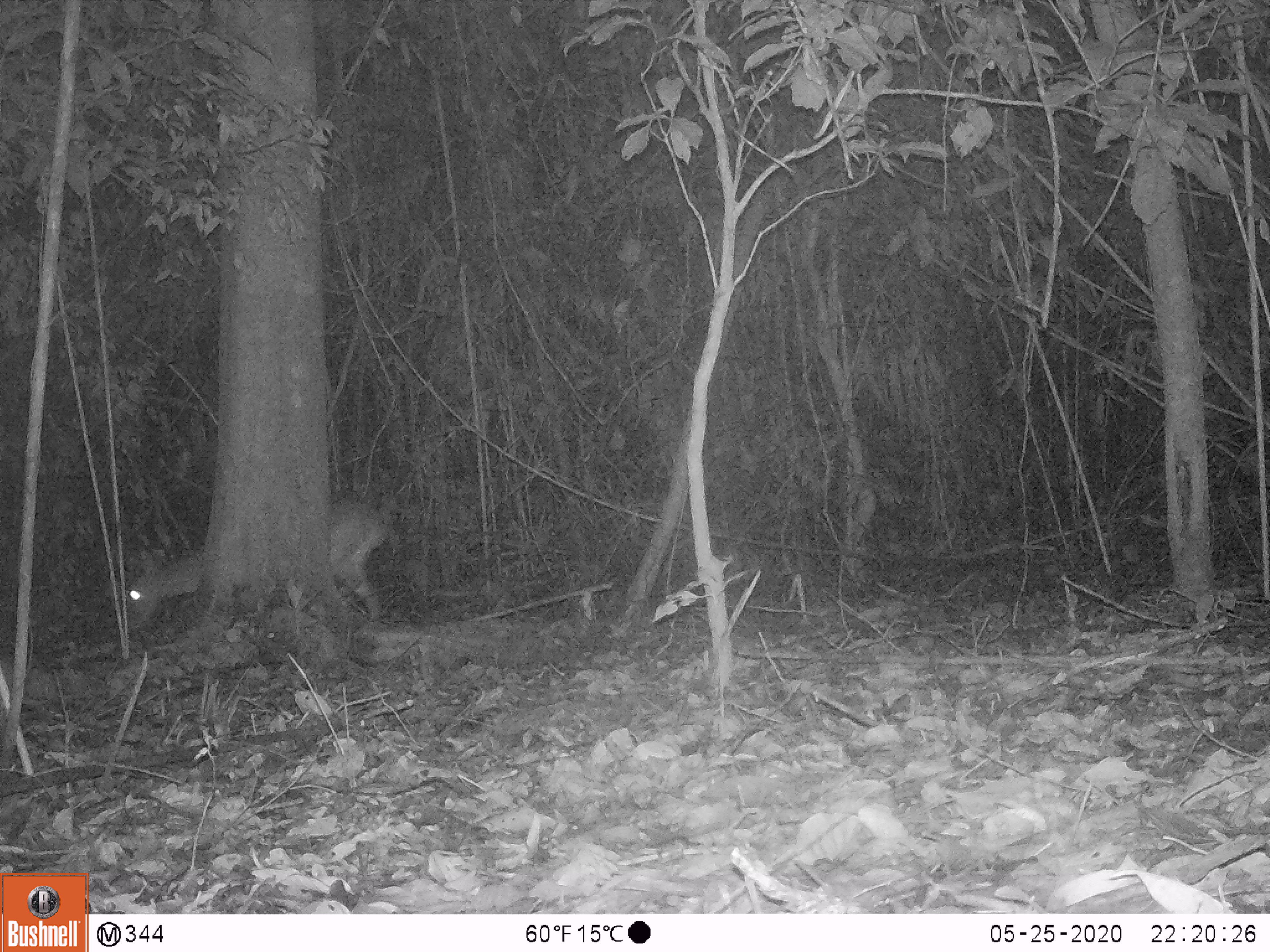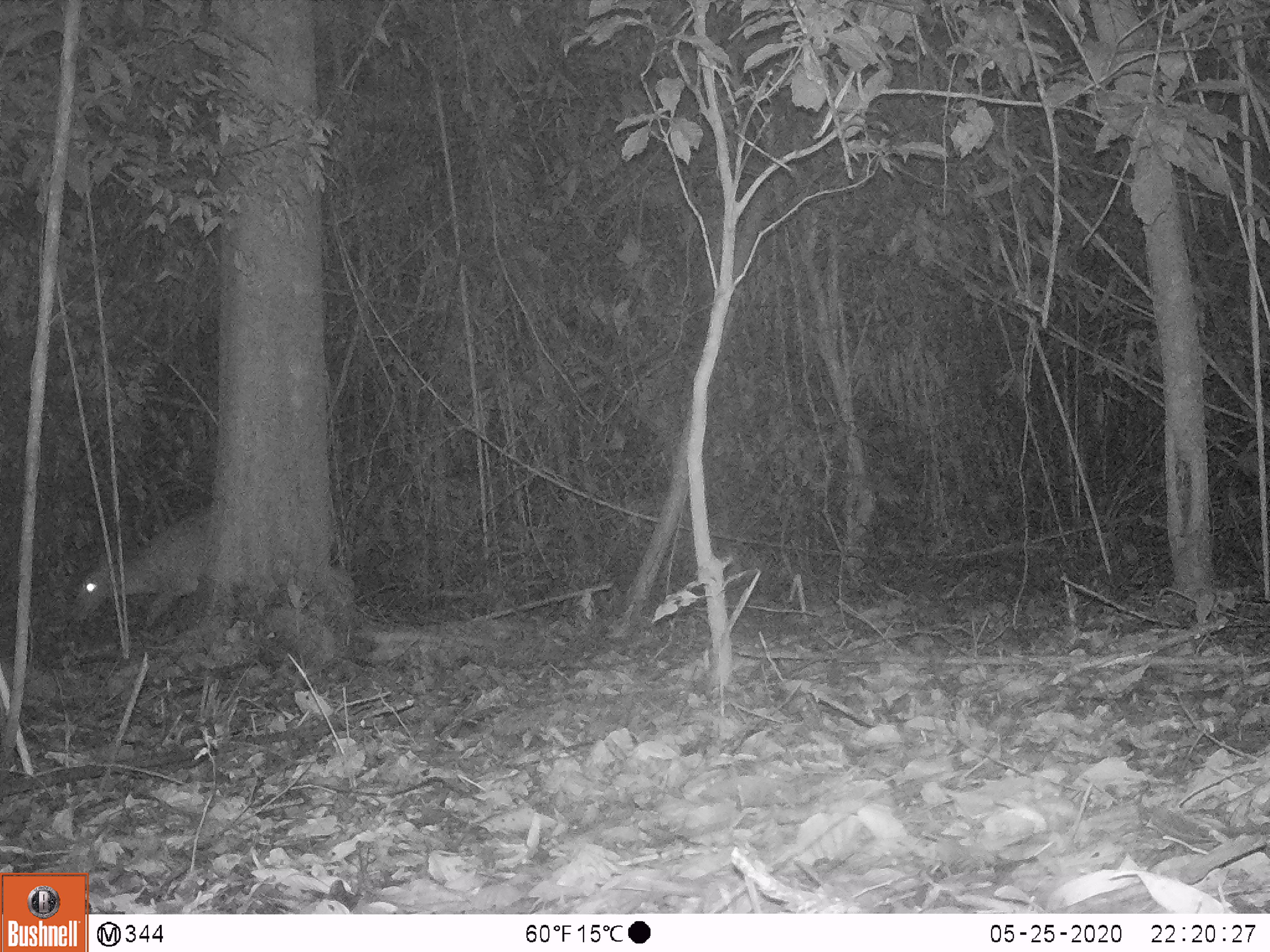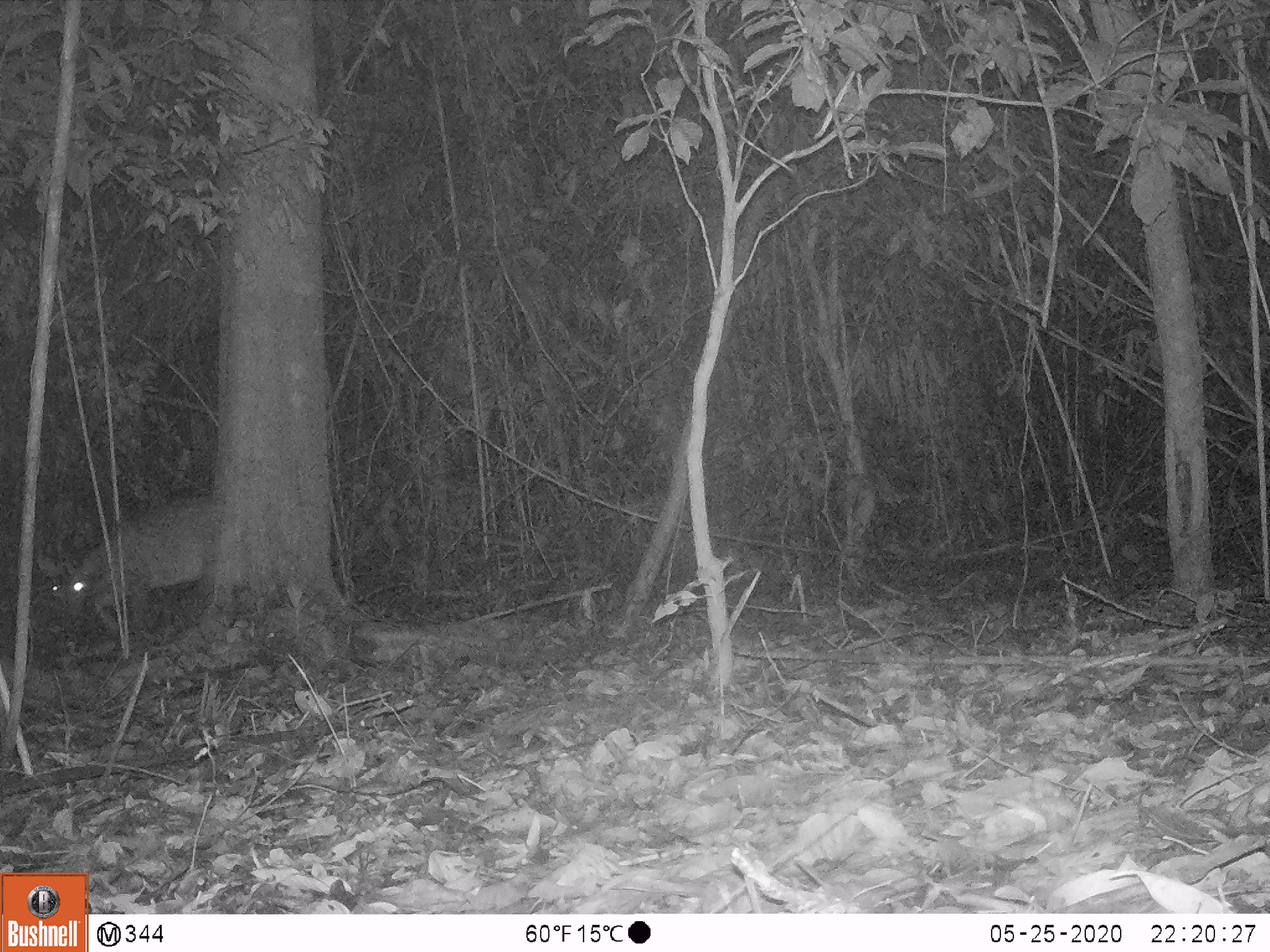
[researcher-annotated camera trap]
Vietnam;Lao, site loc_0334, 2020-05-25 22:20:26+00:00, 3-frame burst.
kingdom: Animalia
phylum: Chordata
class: Mammalia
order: Artiodactyla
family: Cervidae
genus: Muntiacus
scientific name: Muntiacus vuquangensis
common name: large-antlered muntjac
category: large antlered muntjac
Large antlered muntjac (large-antlered muntjac) (Muntiacus vuquangensis). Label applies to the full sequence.